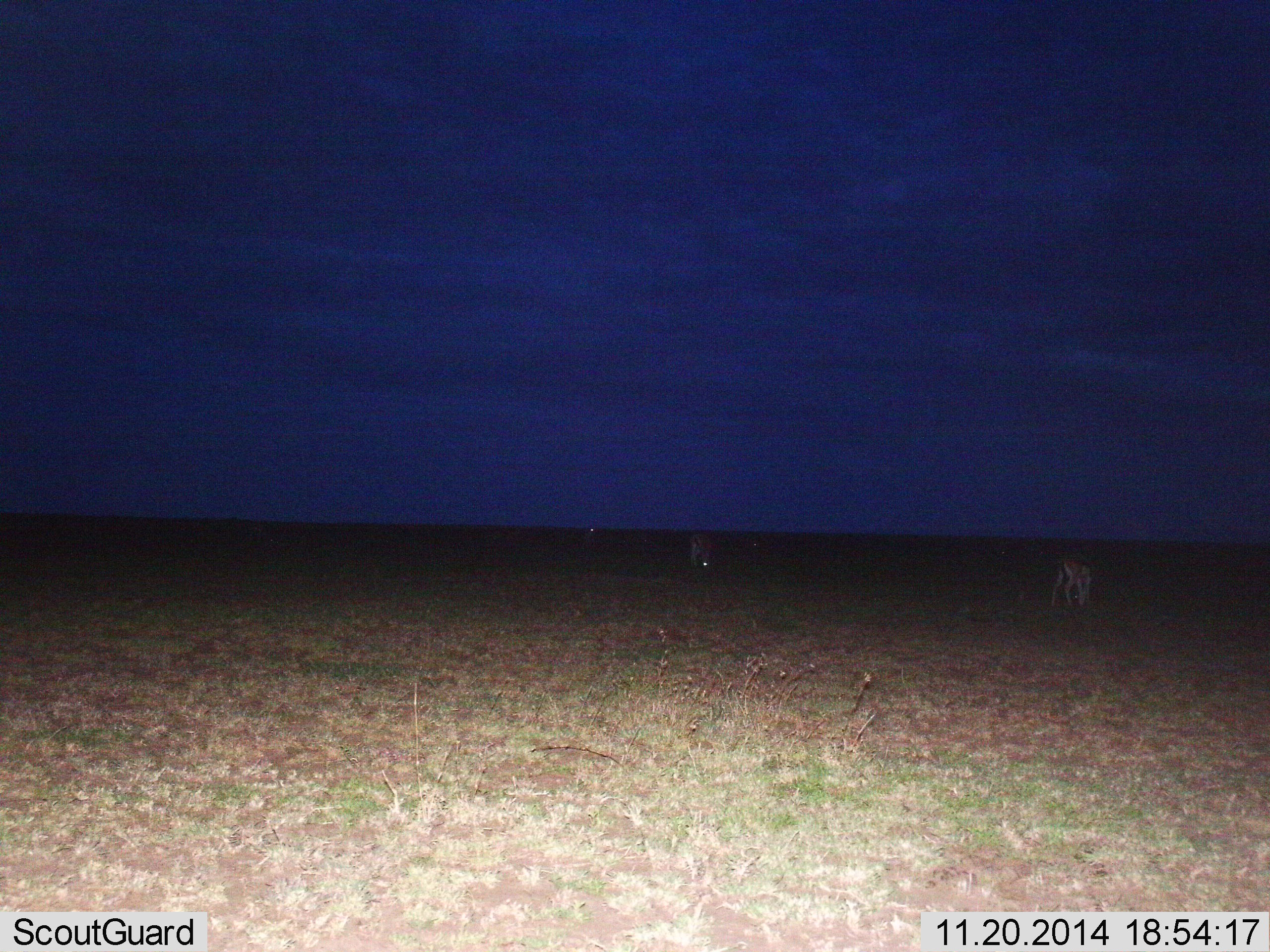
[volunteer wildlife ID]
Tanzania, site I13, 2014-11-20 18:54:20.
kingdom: Animalia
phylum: Chordata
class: Mammalia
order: Artiodactyla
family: Bovidae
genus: Eudorcas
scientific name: Eudorcas thomsonii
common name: thomson's gazelle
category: gazellethomsons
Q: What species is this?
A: Gazellethomsons (thomson's gazelle) (Eudorcas thomsonii).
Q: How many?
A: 3.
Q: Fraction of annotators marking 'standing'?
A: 50%.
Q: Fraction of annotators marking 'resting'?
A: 0%.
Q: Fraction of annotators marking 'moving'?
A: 0%.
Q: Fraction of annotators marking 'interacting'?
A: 0%.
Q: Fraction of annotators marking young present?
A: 0%.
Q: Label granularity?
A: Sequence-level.